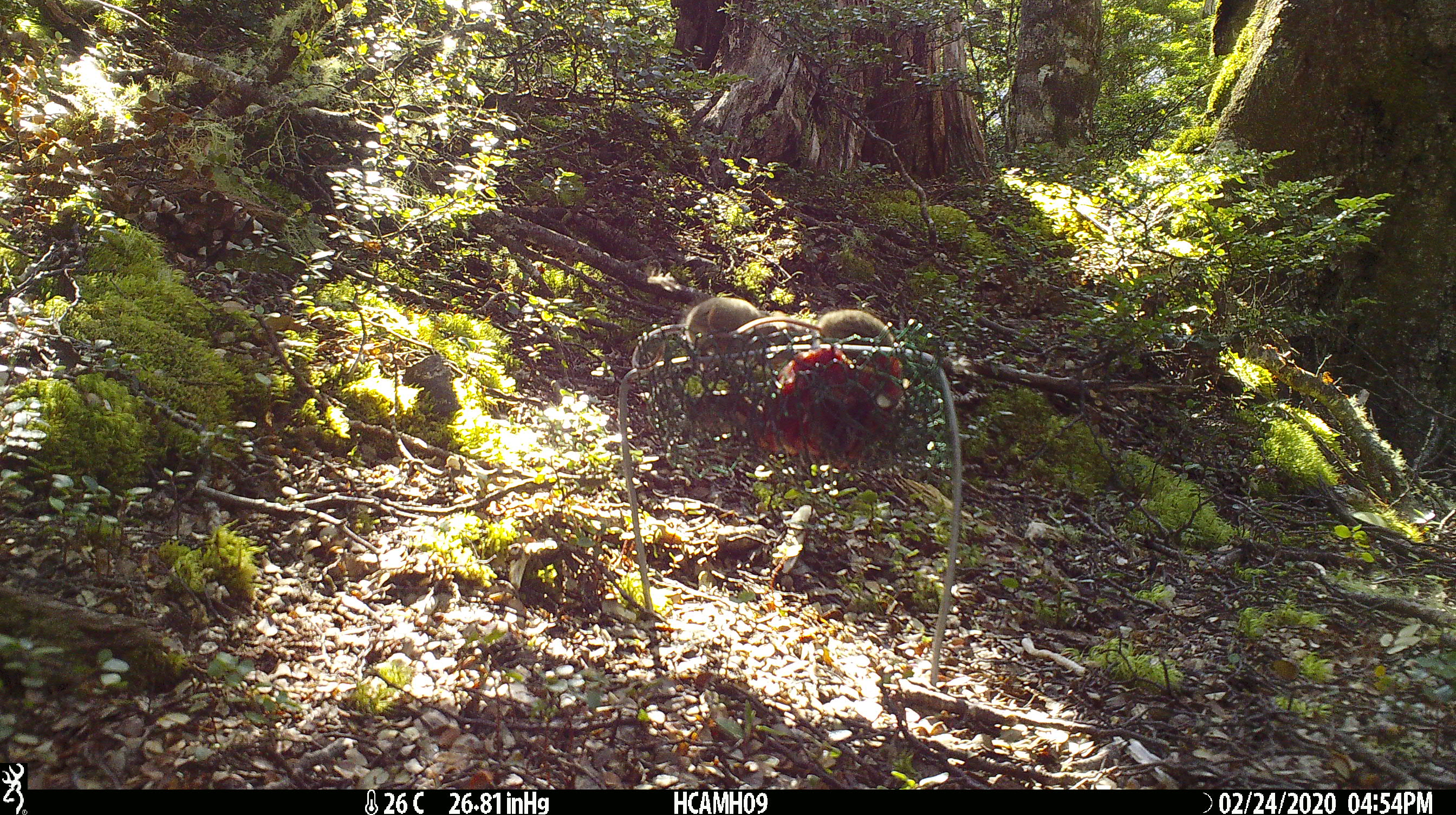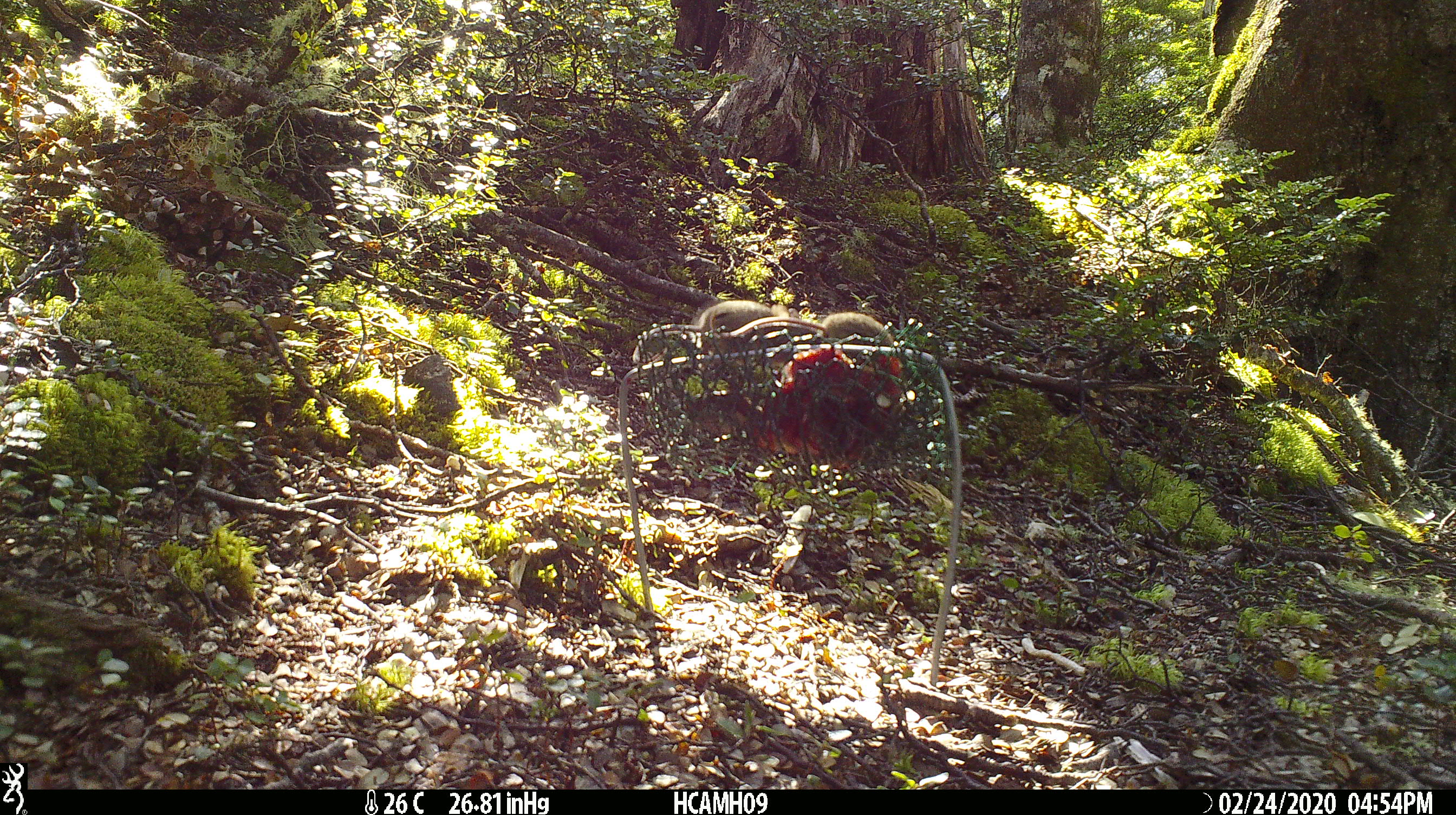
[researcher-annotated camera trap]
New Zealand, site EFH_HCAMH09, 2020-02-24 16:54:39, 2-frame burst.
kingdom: Animalia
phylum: Chordata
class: Mammalia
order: Rodentia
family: Muridae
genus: Mus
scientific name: Mus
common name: mouse